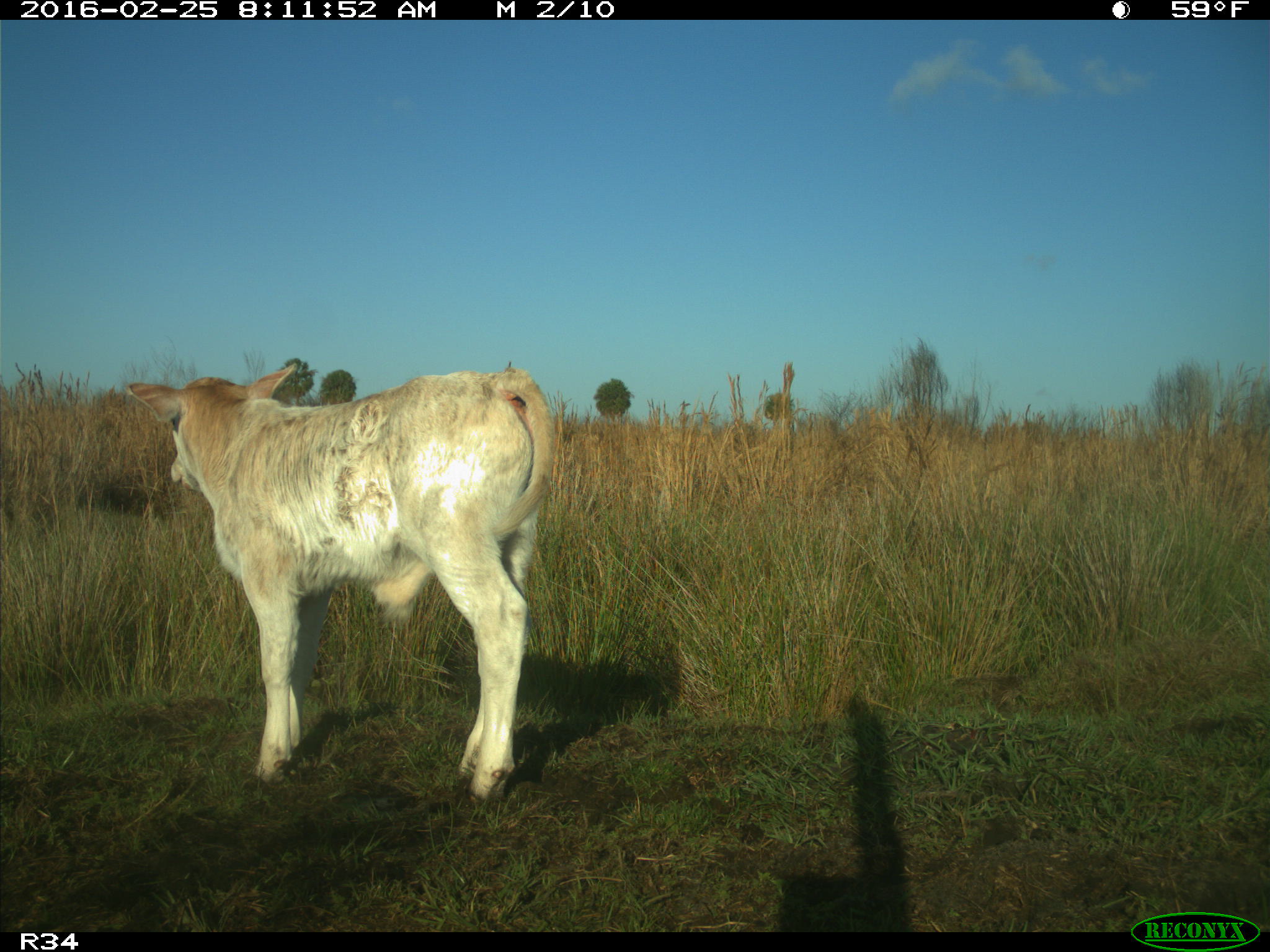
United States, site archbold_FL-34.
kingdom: Animalia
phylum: Chordata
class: Mammalia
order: Artiodactyla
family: Bovidae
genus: Bos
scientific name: Bos taurus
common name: domestic cow